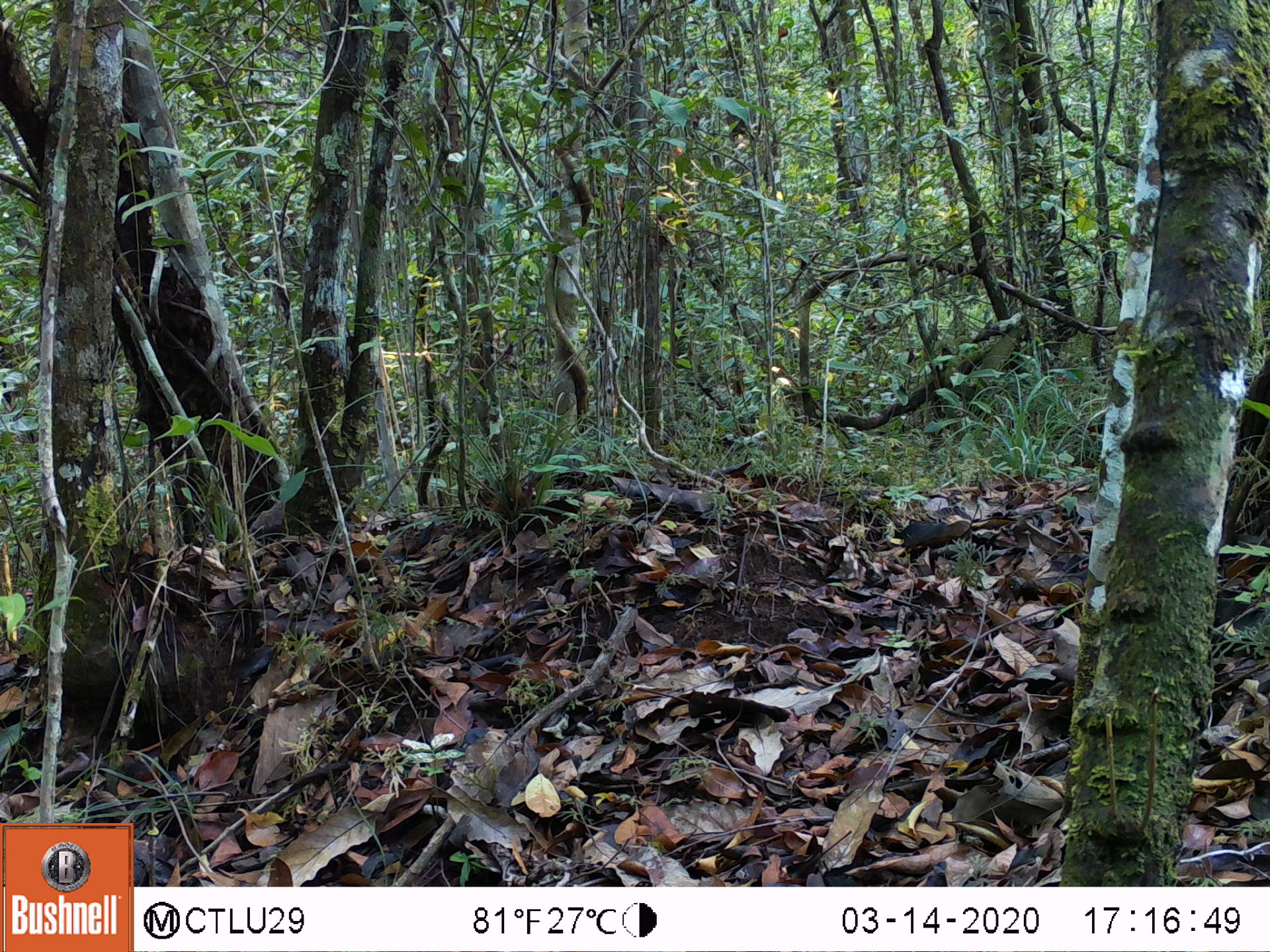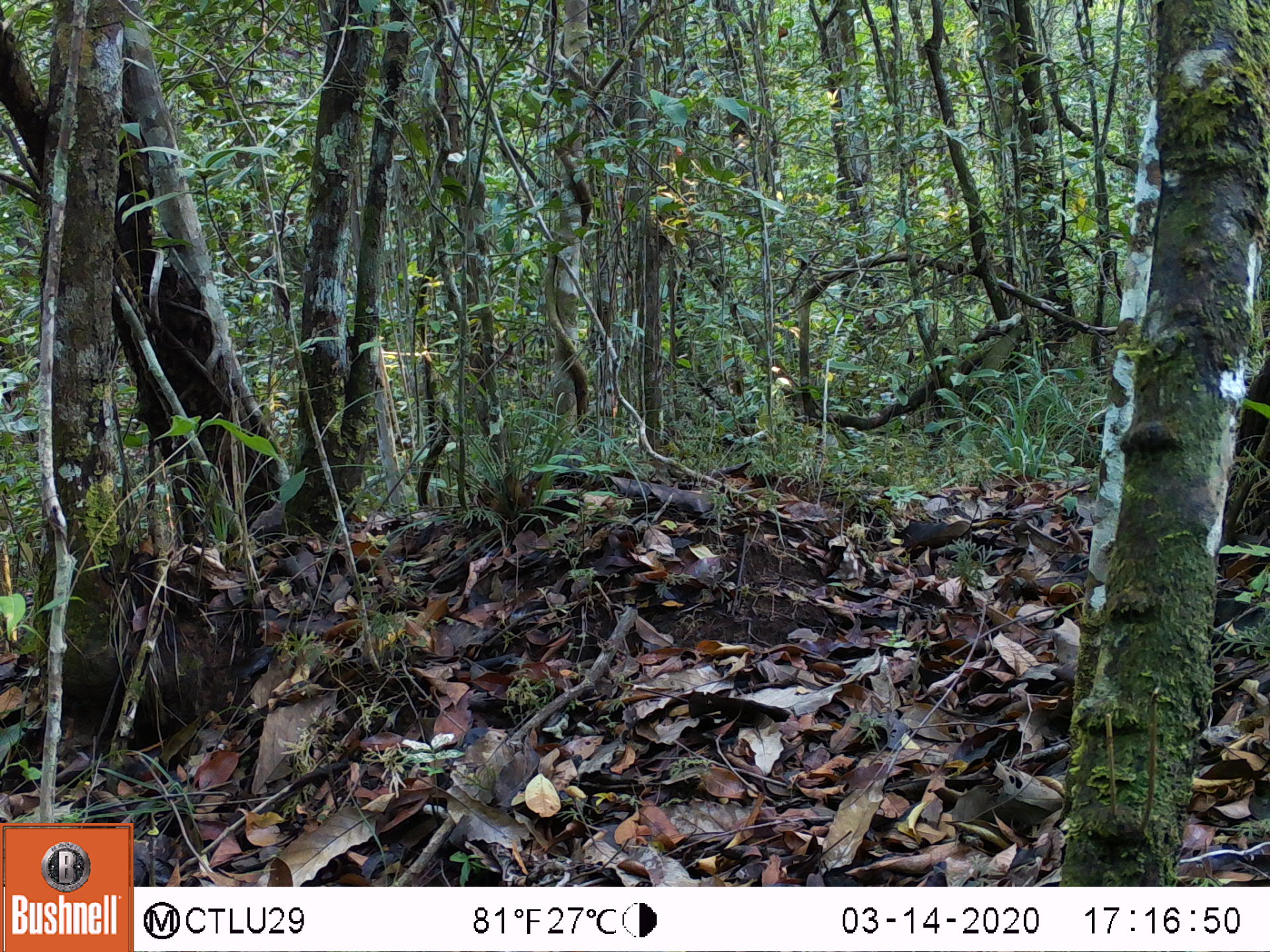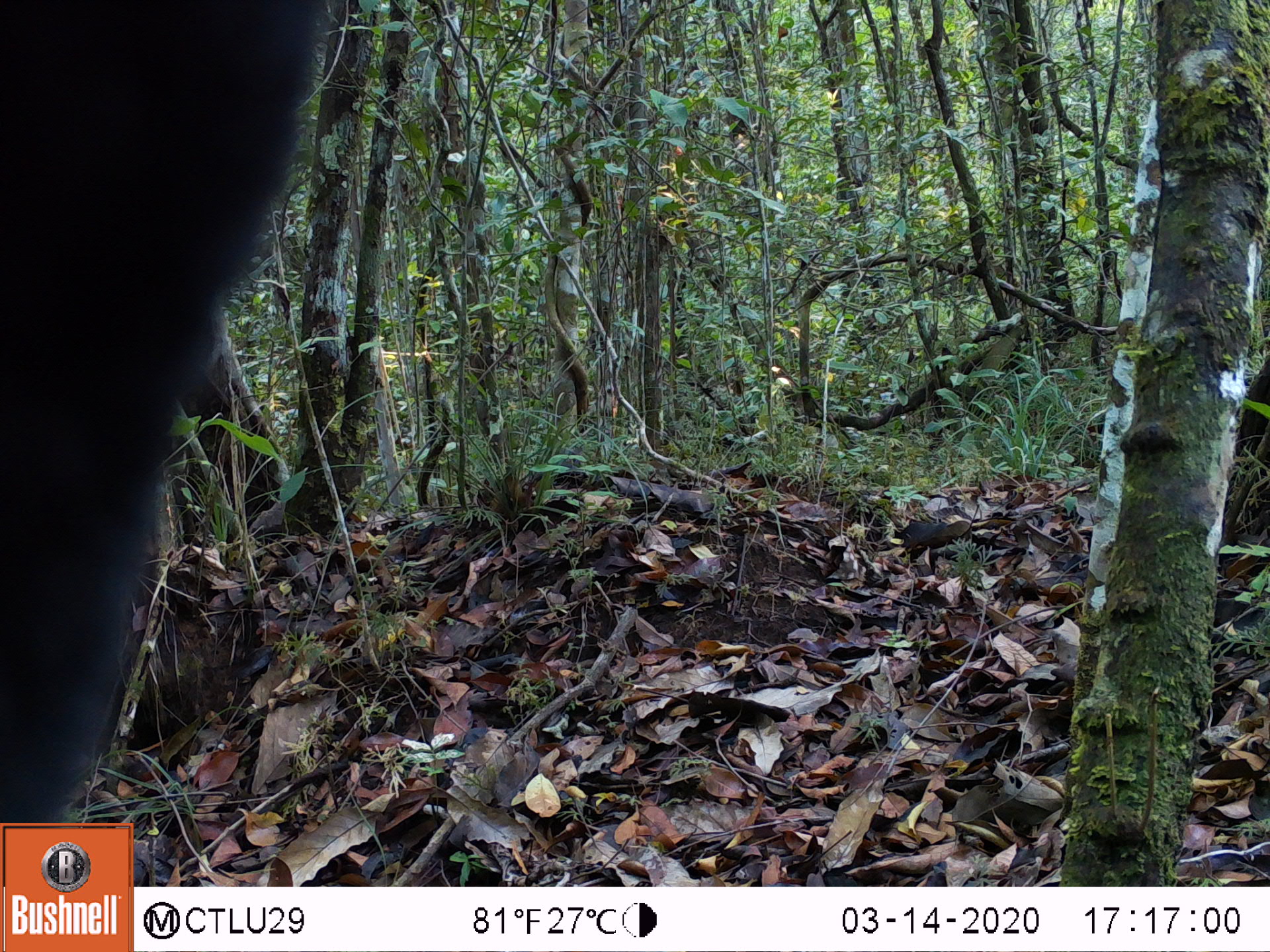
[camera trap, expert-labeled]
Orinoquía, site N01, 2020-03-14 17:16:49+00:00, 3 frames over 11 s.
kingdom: Animalia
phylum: Chordata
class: Aves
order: Galliformes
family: Cracidae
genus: Mitu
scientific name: Mitu salvini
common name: salvin's currasow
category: salvins curassow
Salvins curassow (salvin's currasow) (Mitu salvini).